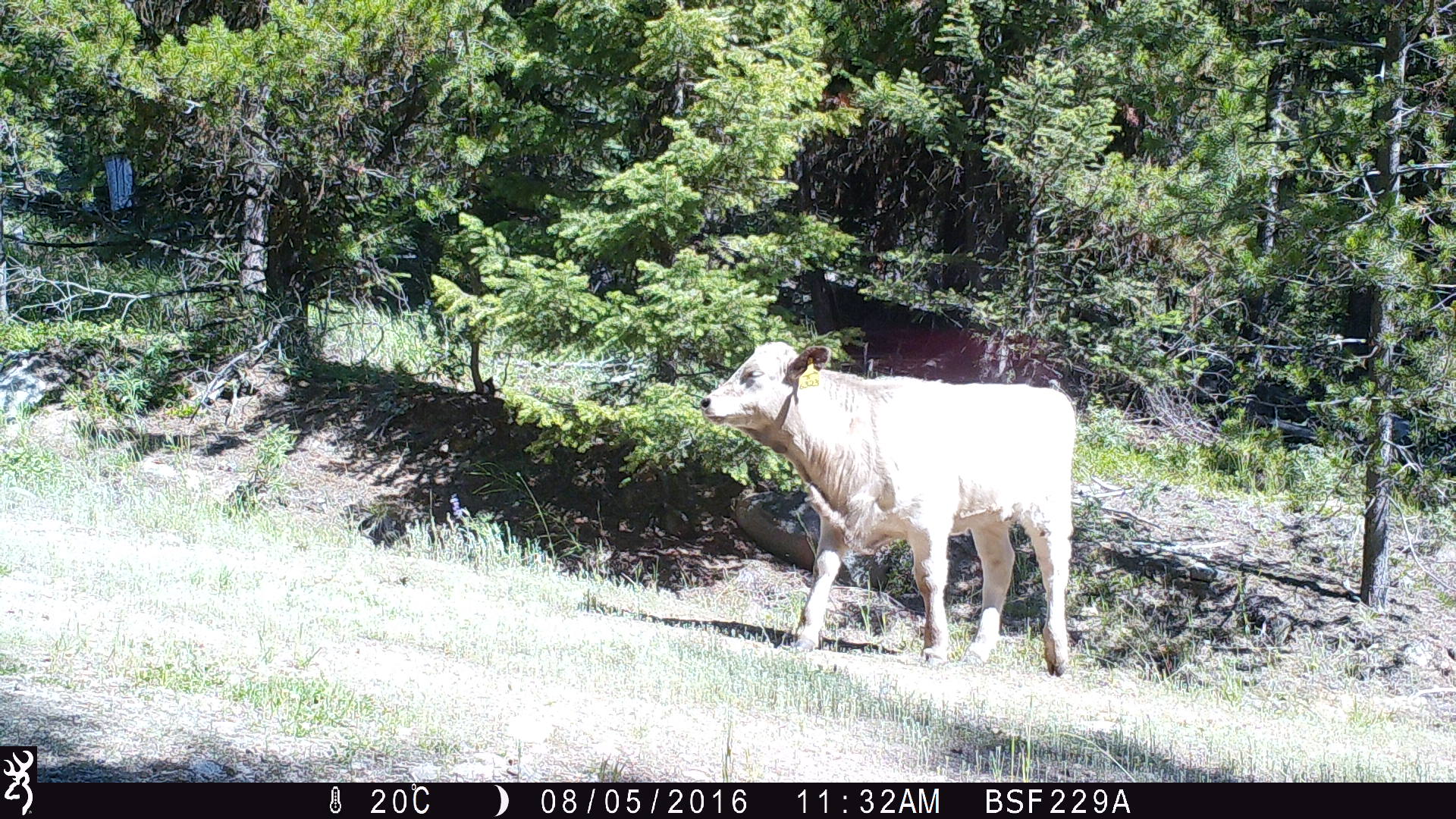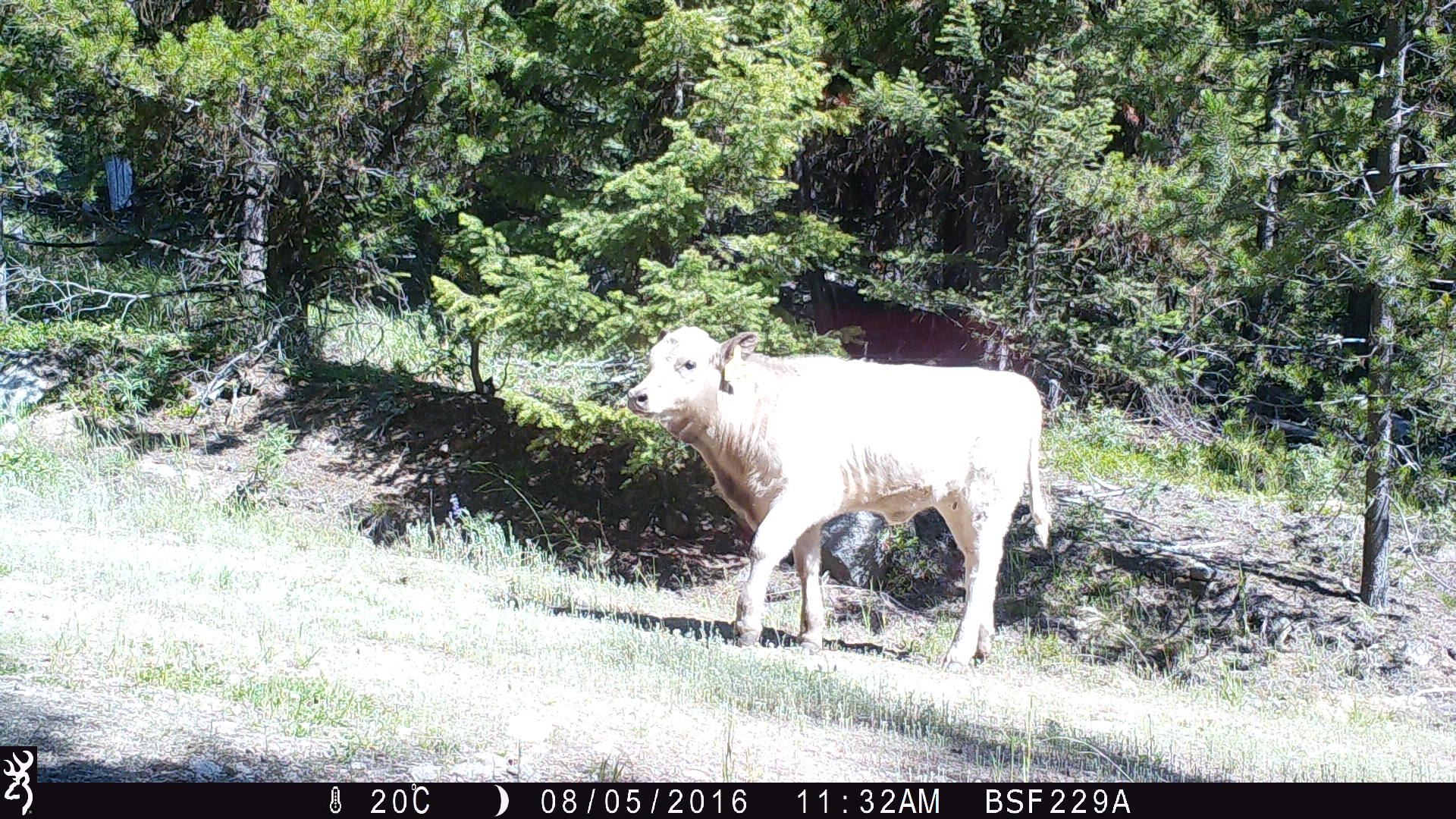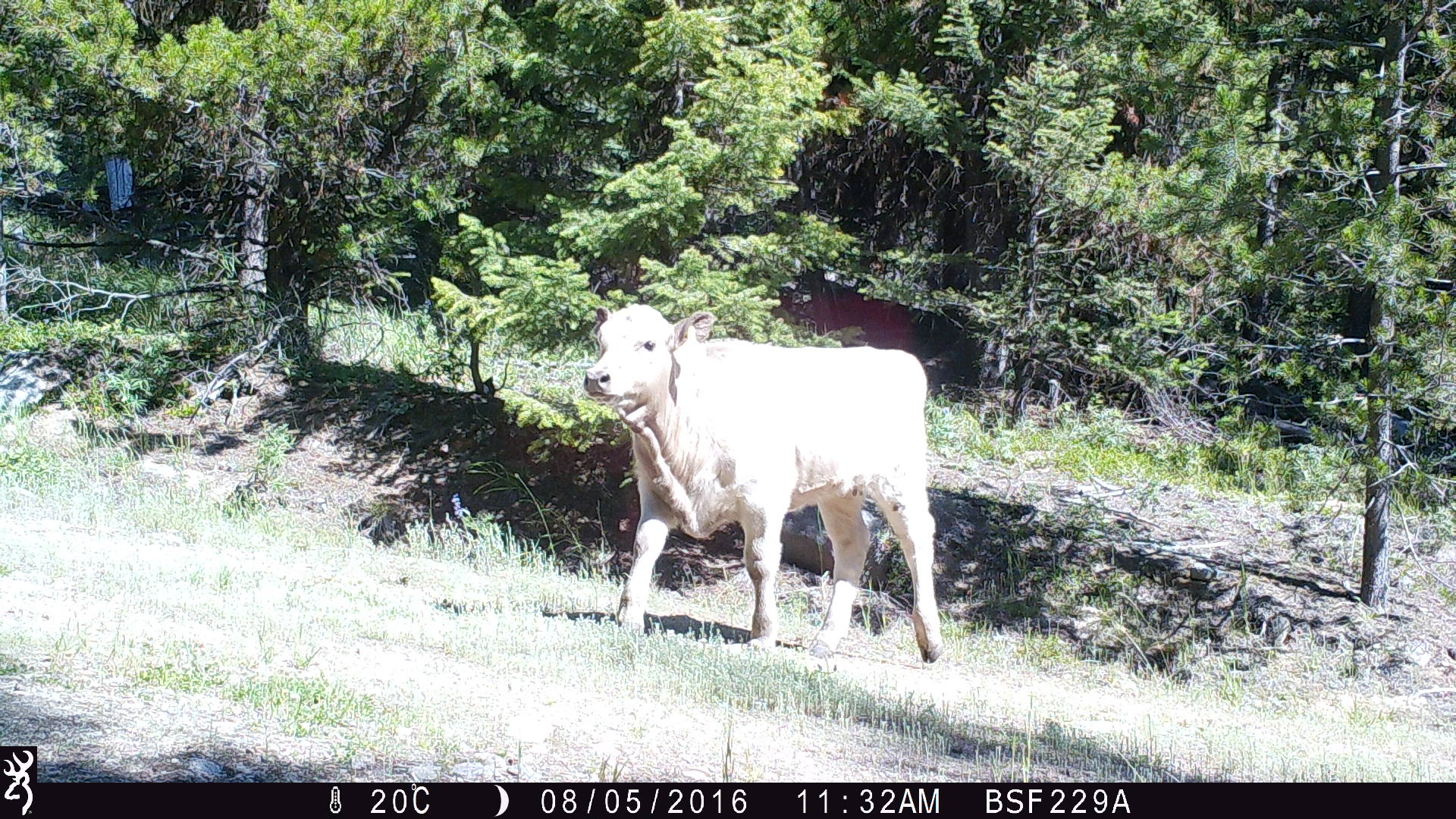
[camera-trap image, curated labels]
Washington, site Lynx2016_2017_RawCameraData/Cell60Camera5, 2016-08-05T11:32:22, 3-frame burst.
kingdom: Animalia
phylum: Chordata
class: Mammalia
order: Artiodactyla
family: Bovidae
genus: Bos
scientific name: Bos taurus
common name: domestic cattle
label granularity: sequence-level